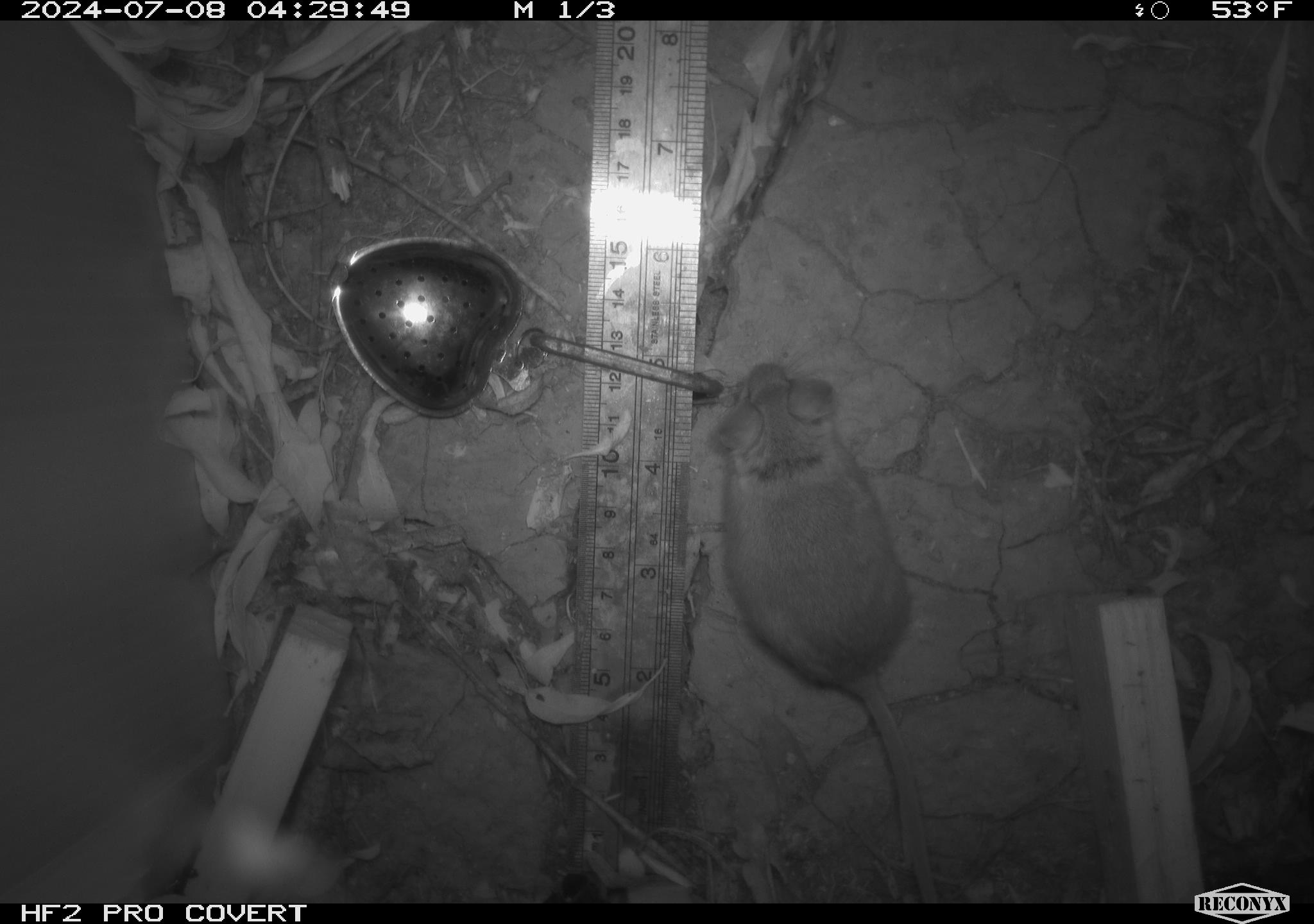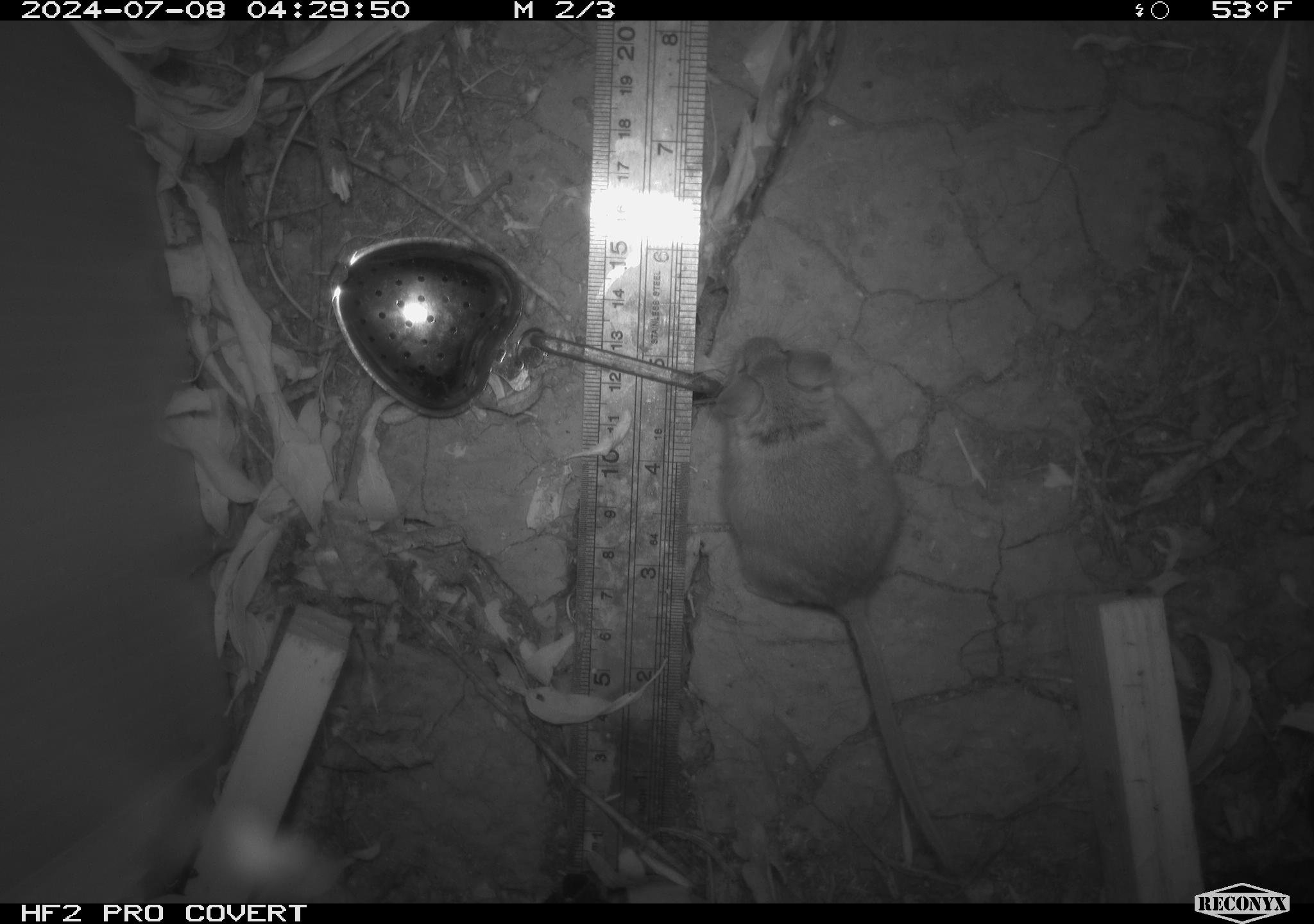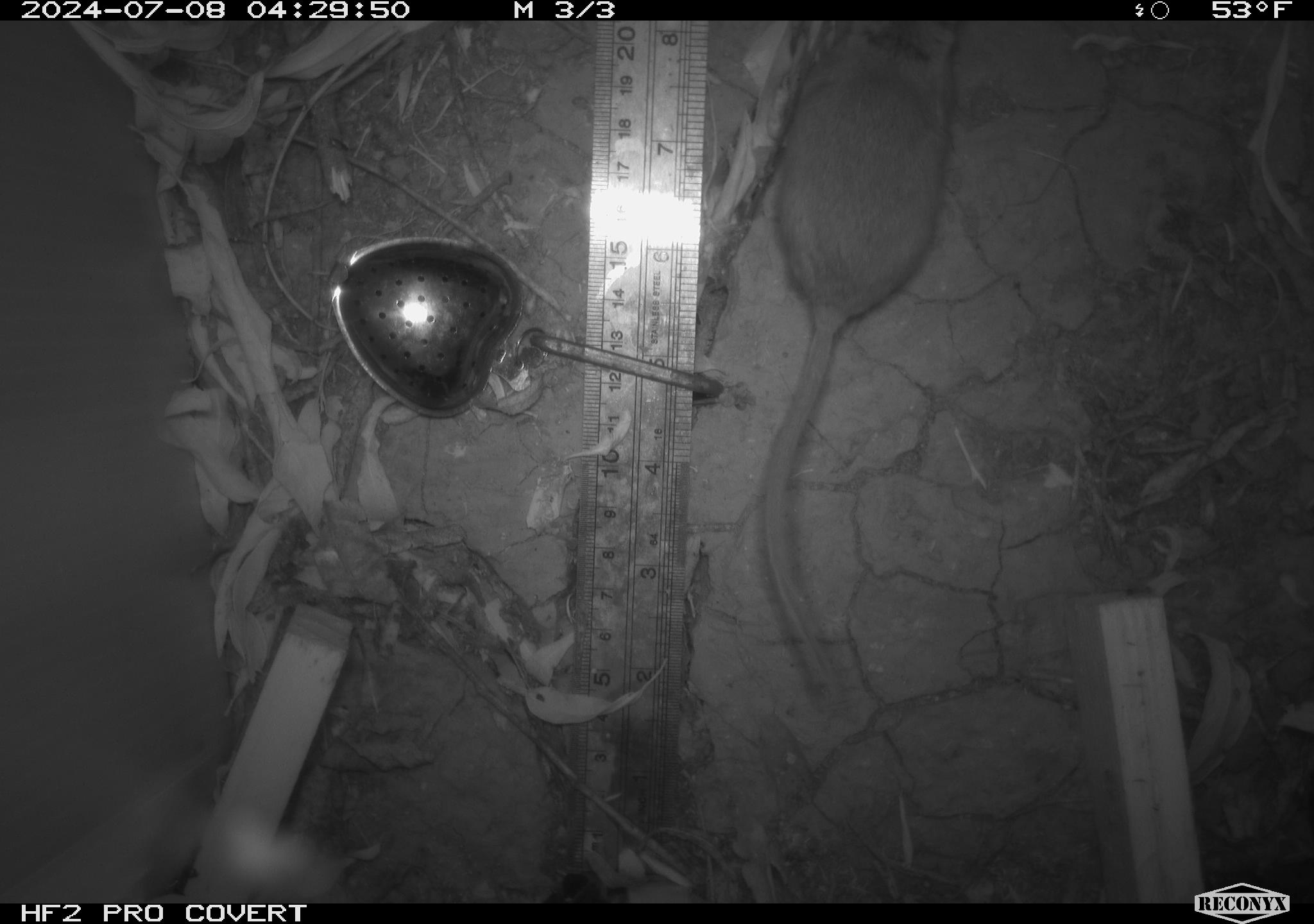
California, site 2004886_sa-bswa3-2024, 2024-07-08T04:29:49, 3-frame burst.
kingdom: Animalia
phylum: Chordata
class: Mammalia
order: Rodentia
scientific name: Rodentia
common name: mouse species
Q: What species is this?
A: Mouse species (Rodentia).